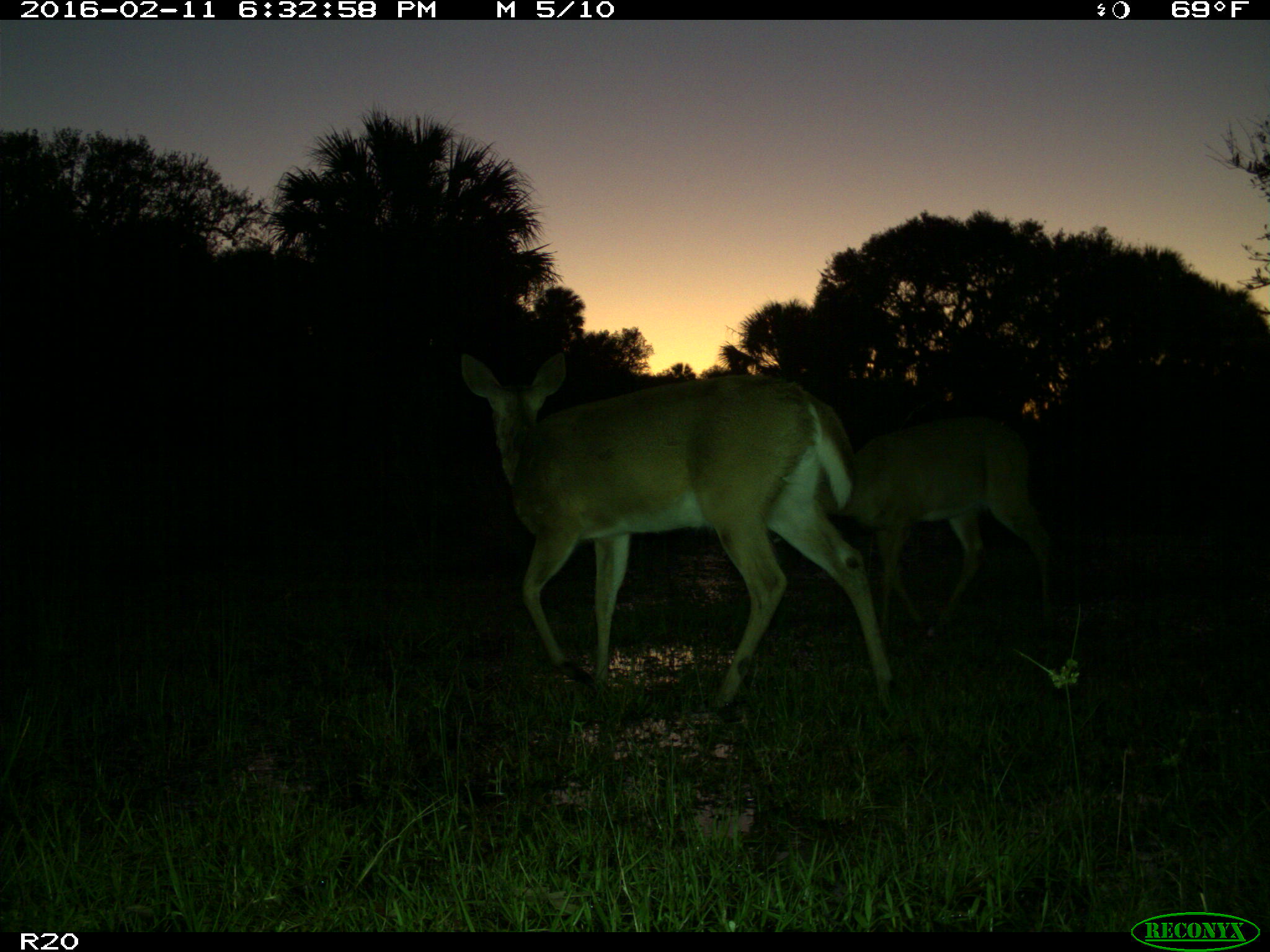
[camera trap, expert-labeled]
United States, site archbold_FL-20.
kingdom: Animalia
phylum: Chordata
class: Mammalia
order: Artiodactyla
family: Cervidae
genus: Odocoileus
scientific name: Odocoileus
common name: deer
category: unidentified deer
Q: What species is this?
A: Unidentified deer (deer) (Odocoileus).